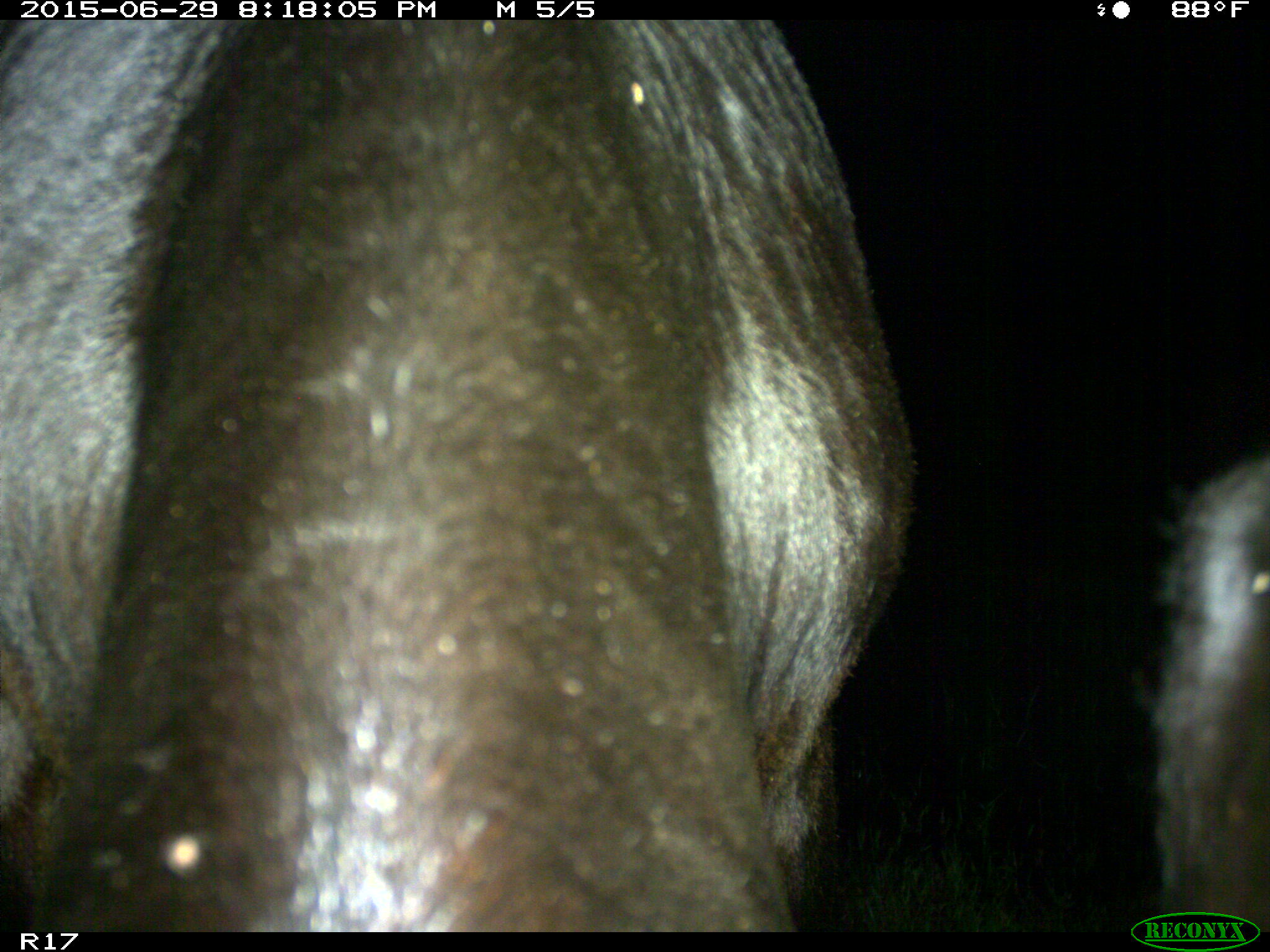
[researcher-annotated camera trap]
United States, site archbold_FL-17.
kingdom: Animalia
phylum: Chordata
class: Mammalia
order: Artiodactyla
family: Bovidae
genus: Bos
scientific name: Bos taurus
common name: domestic cow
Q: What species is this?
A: Bos taurus (domestic cow).